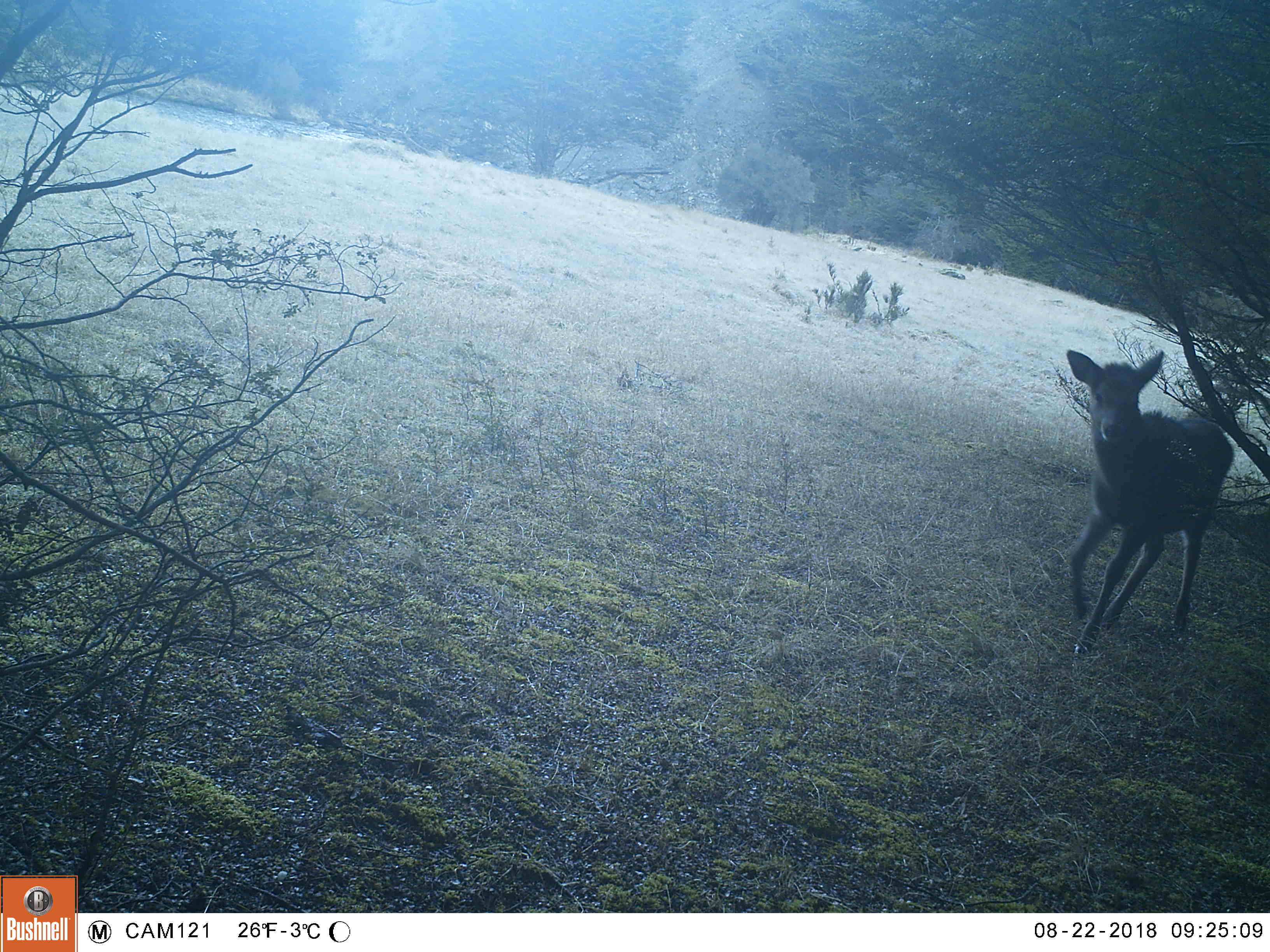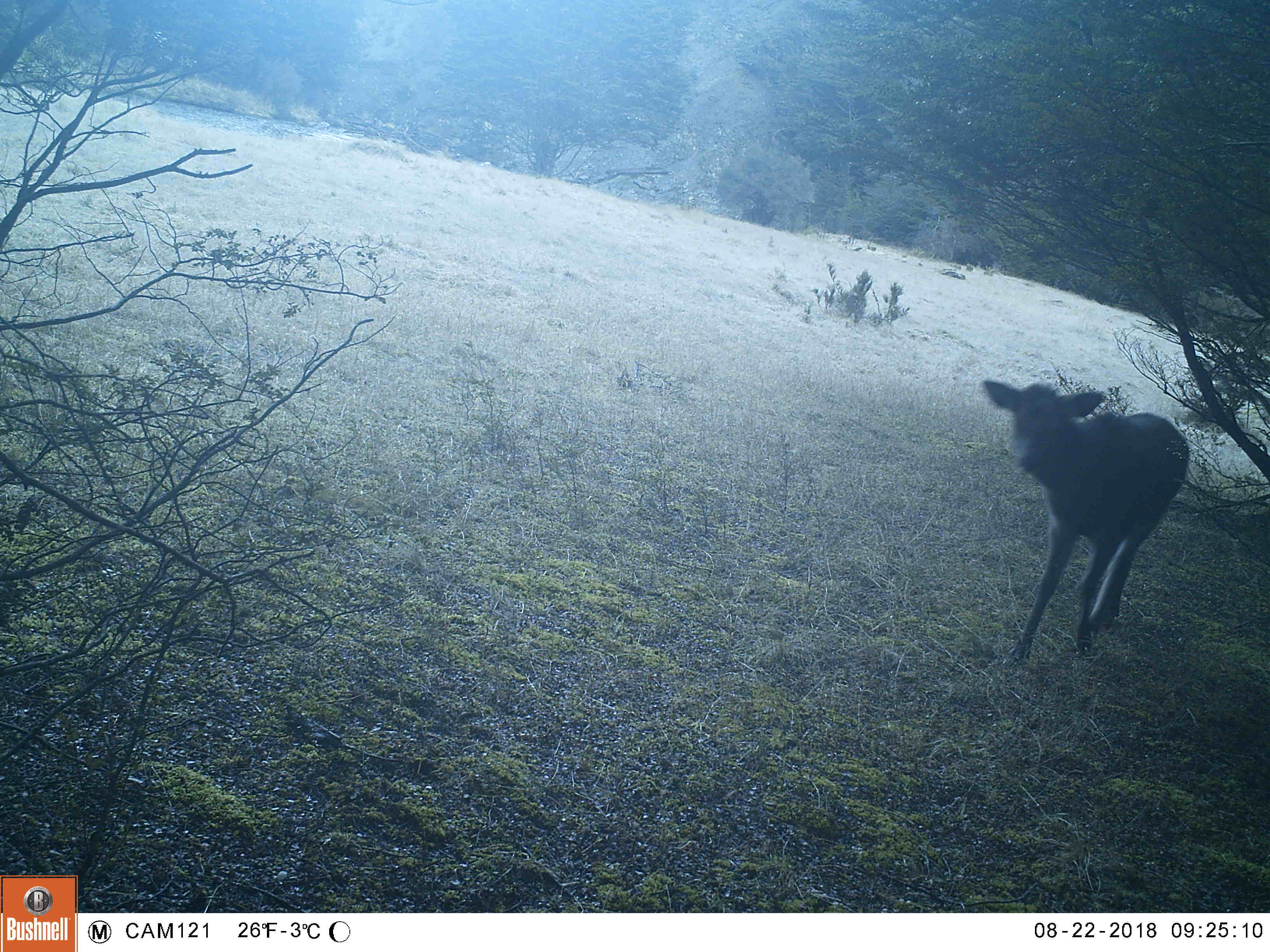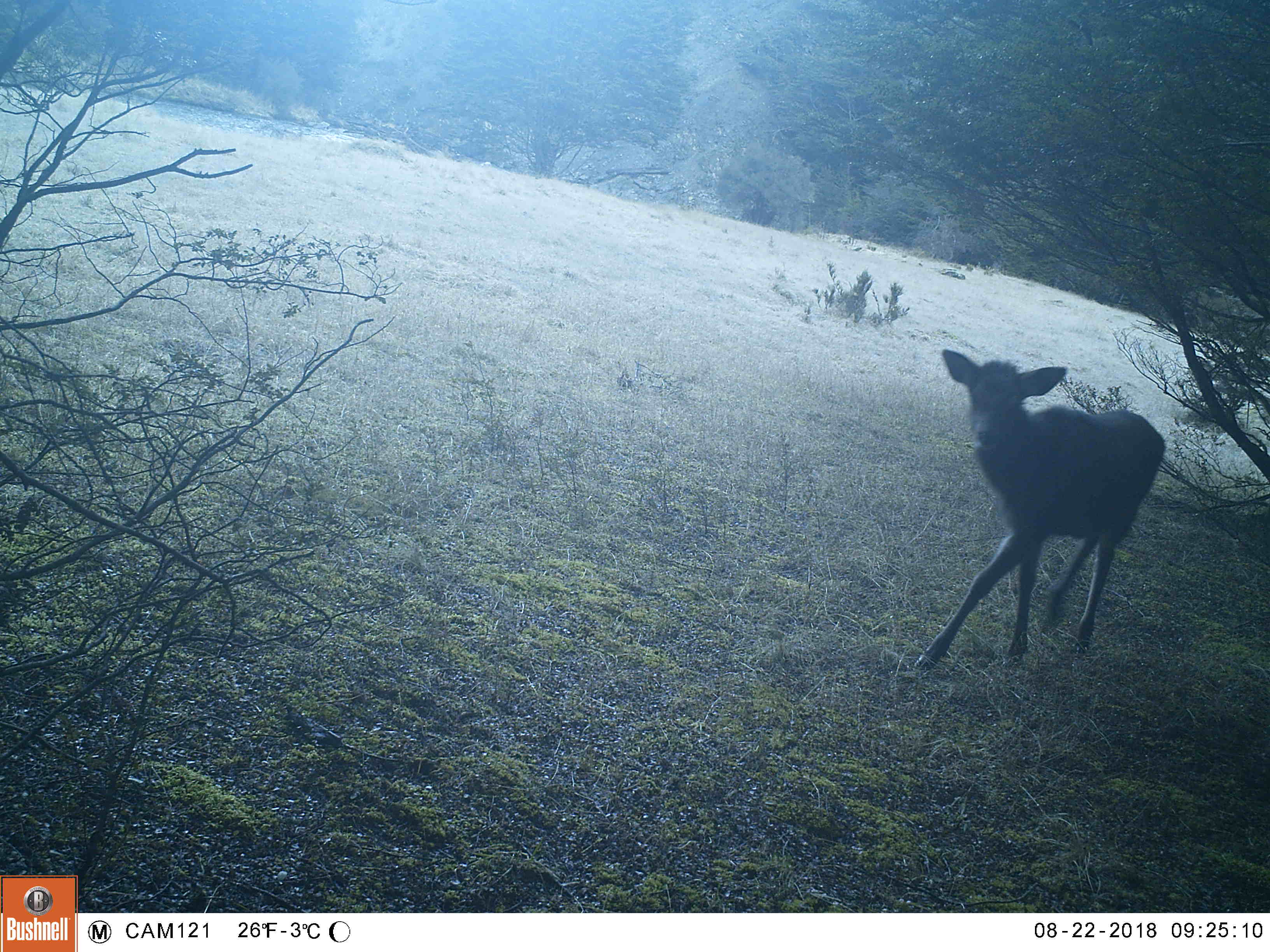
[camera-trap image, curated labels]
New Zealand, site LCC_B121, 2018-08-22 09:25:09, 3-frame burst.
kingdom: Animalia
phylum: Chordata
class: Mammalia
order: Artiodactyla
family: Cervidae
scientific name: Cervidae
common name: deer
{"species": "deer (Cervidae)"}